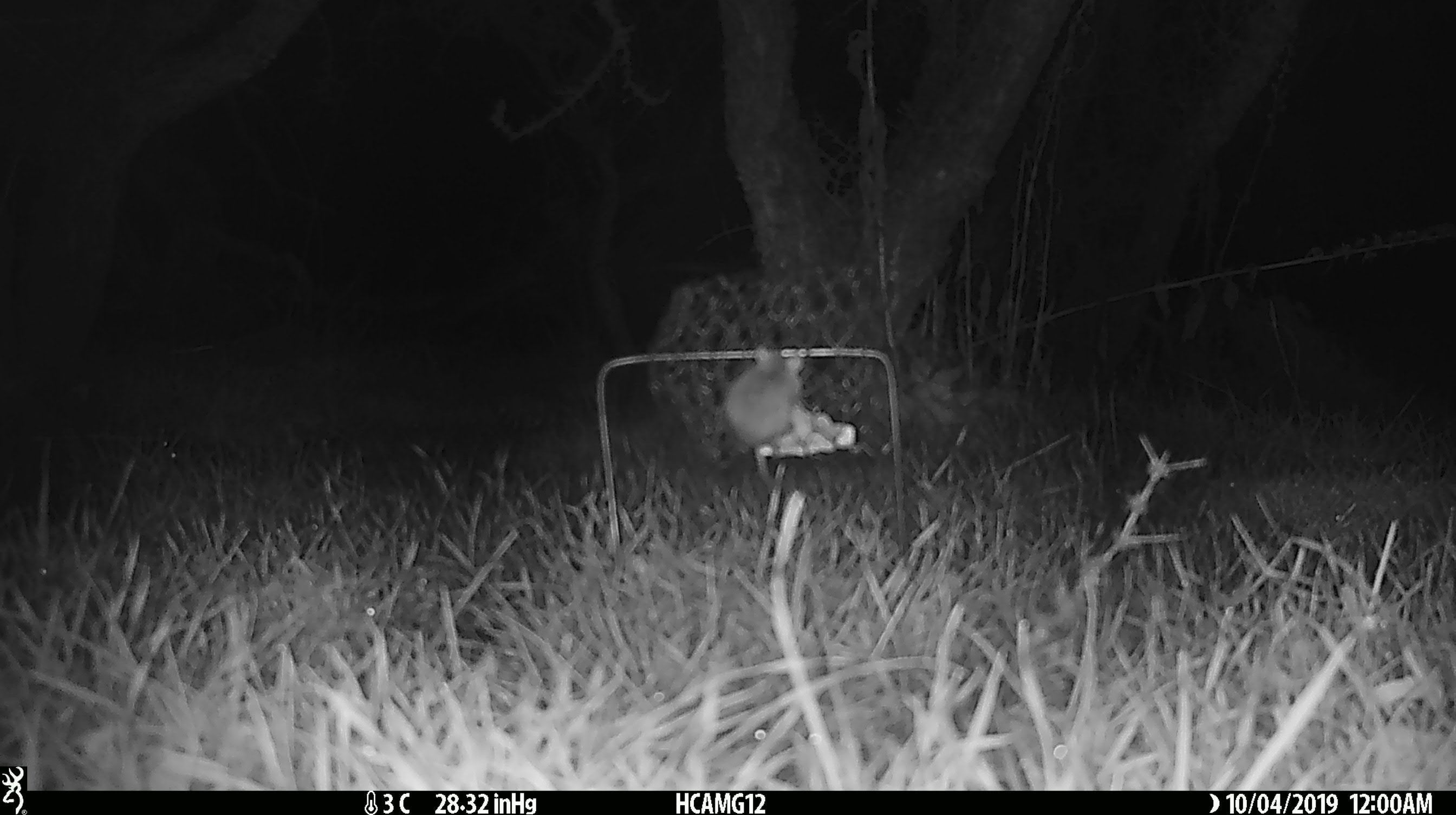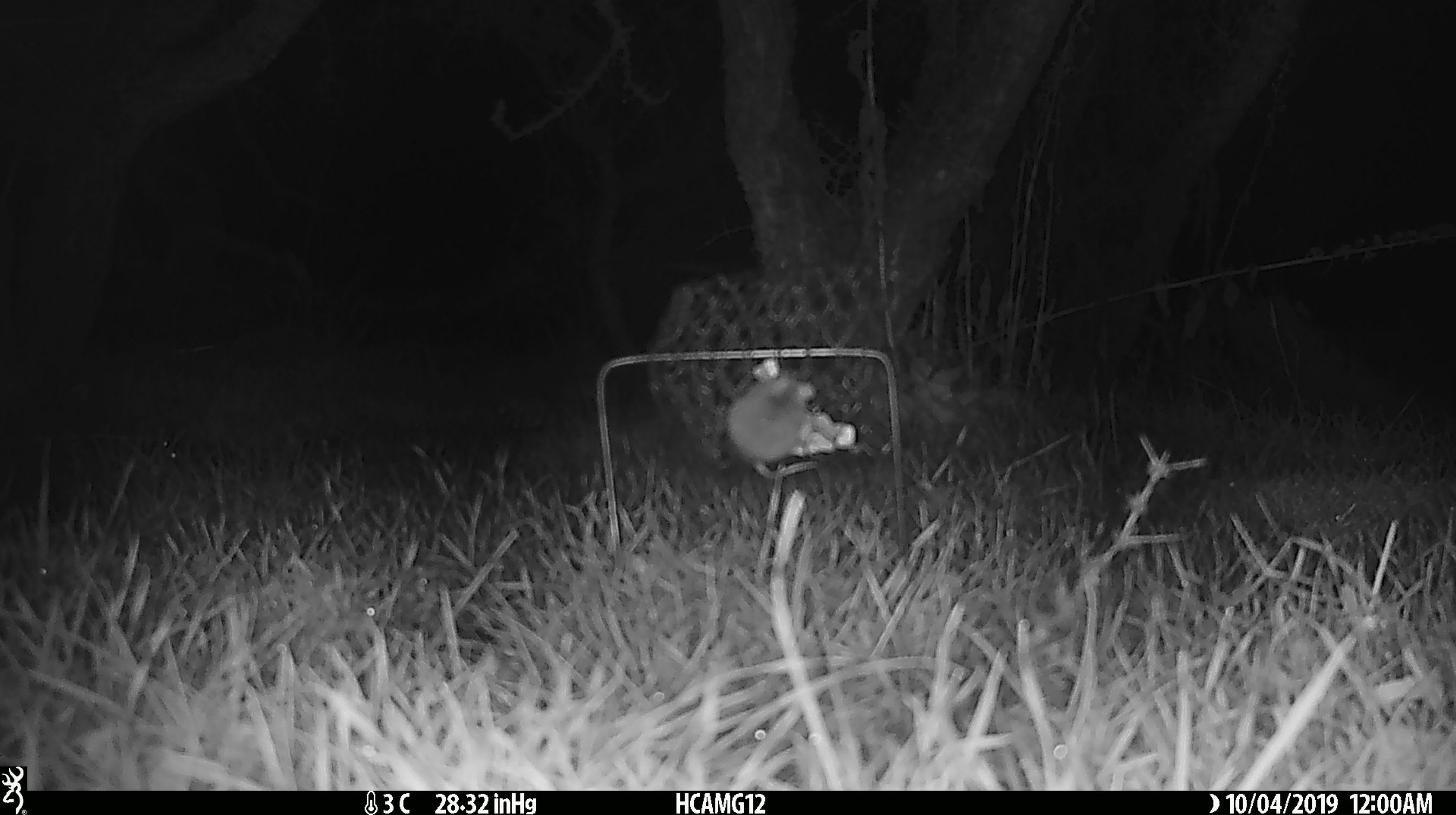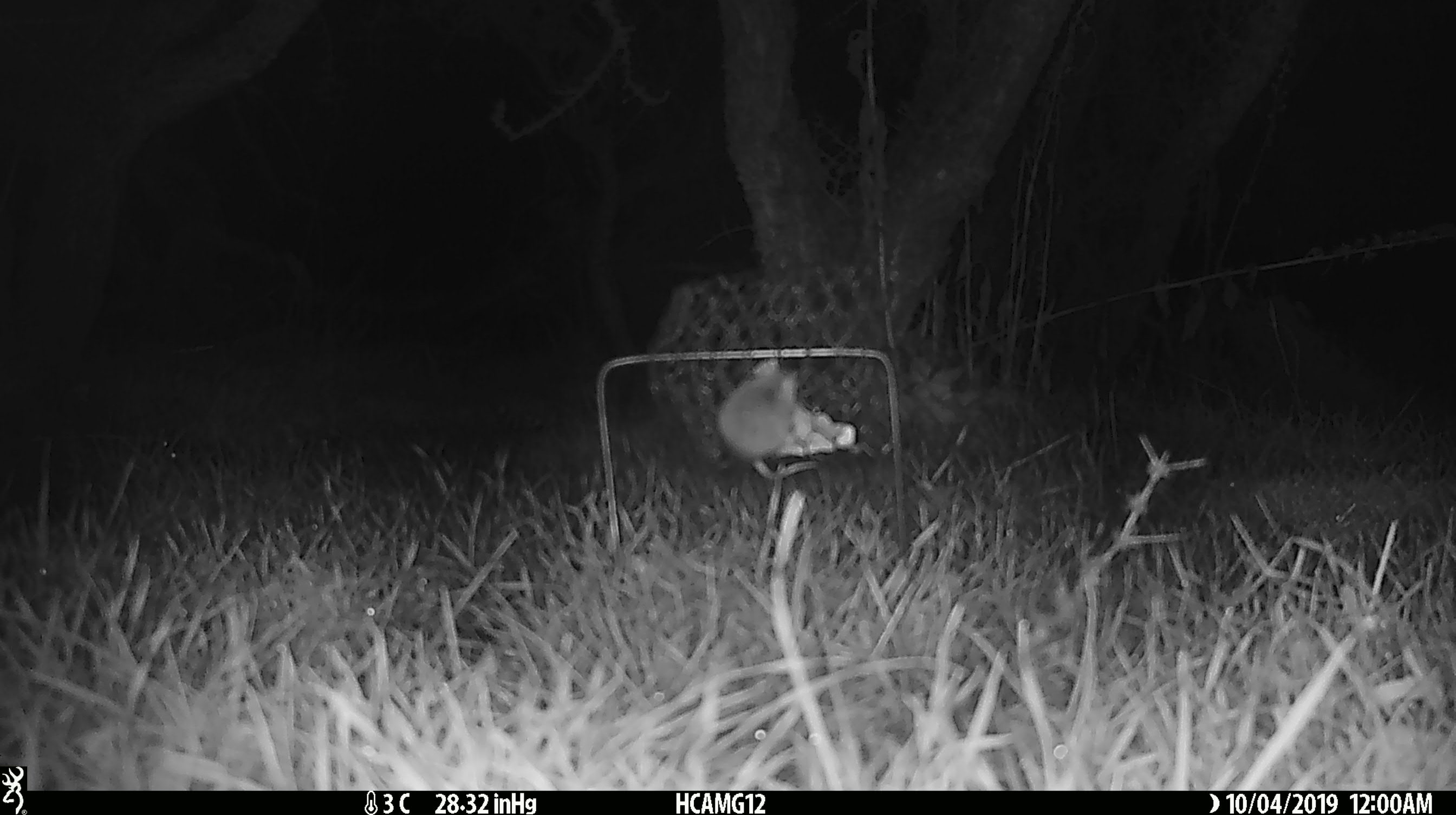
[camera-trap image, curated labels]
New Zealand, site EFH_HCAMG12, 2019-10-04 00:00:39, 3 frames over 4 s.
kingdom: Animalia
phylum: Chordata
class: Mammalia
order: Rodentia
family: Muridae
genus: Mus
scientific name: Mus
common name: mouse